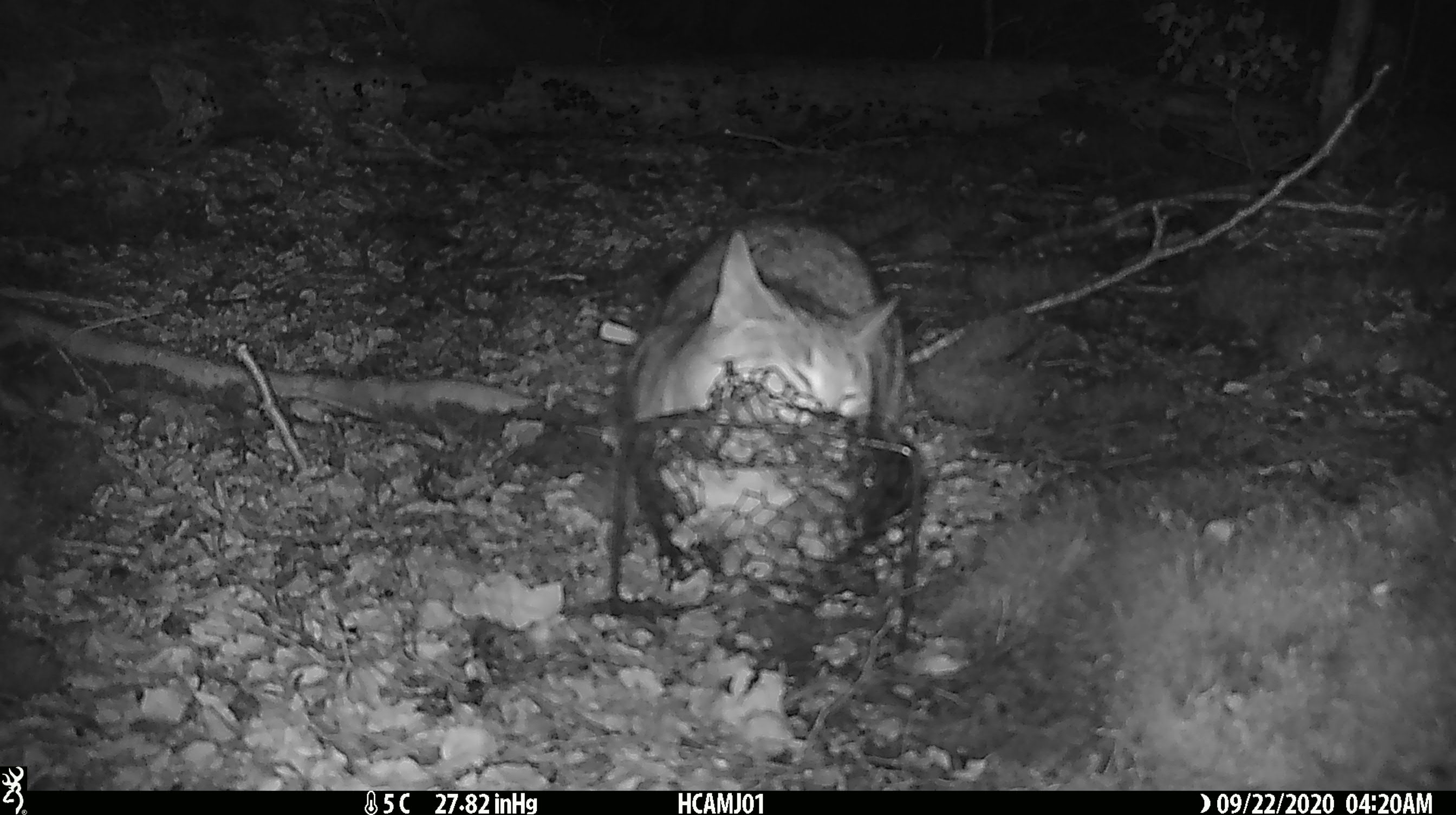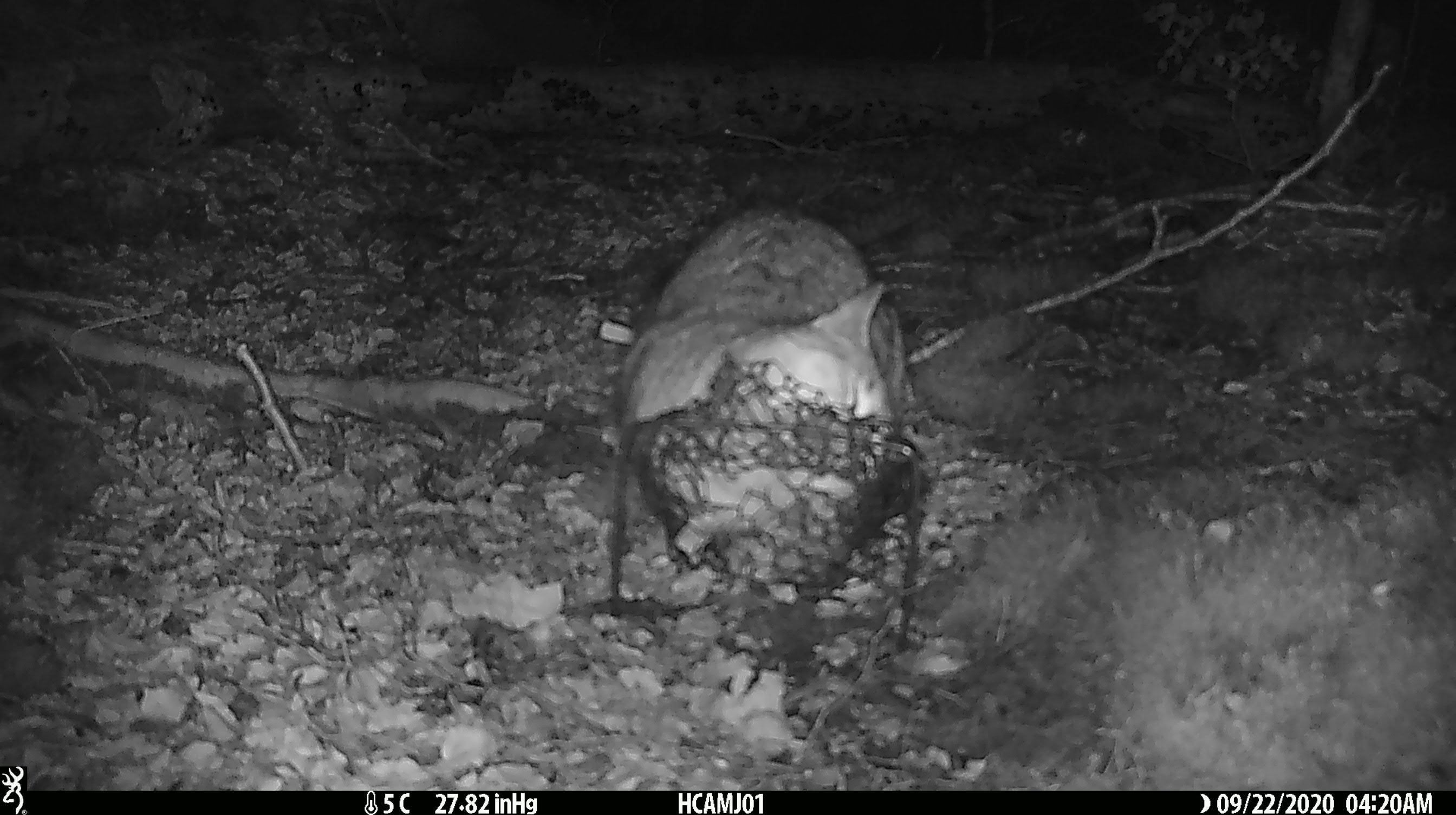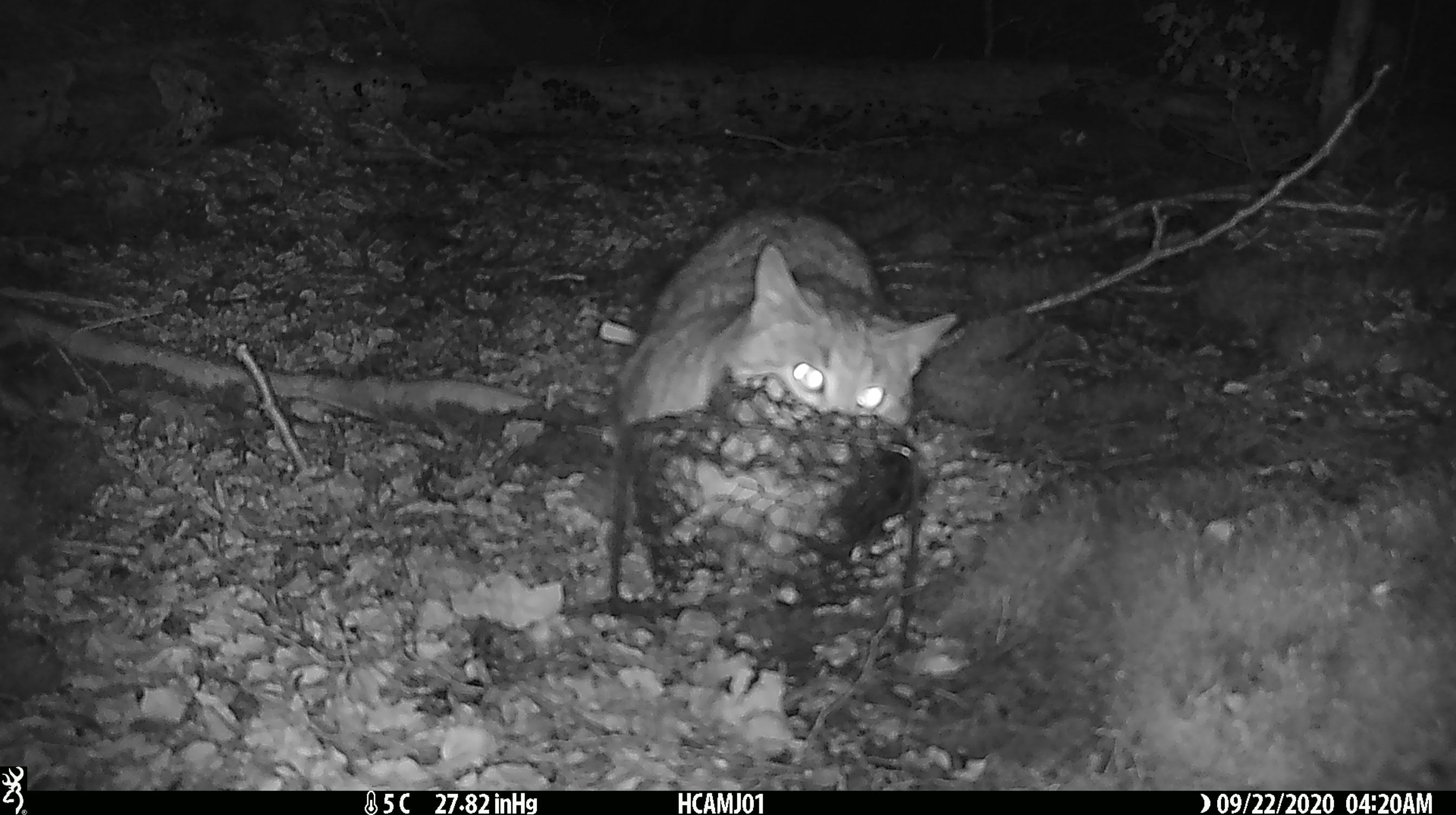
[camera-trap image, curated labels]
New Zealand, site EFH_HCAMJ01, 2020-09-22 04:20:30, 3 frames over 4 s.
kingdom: Animalia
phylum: Chordata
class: Mammalia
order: Carnivora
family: Felidae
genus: Felis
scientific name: Felis catus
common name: domestic cat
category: cat